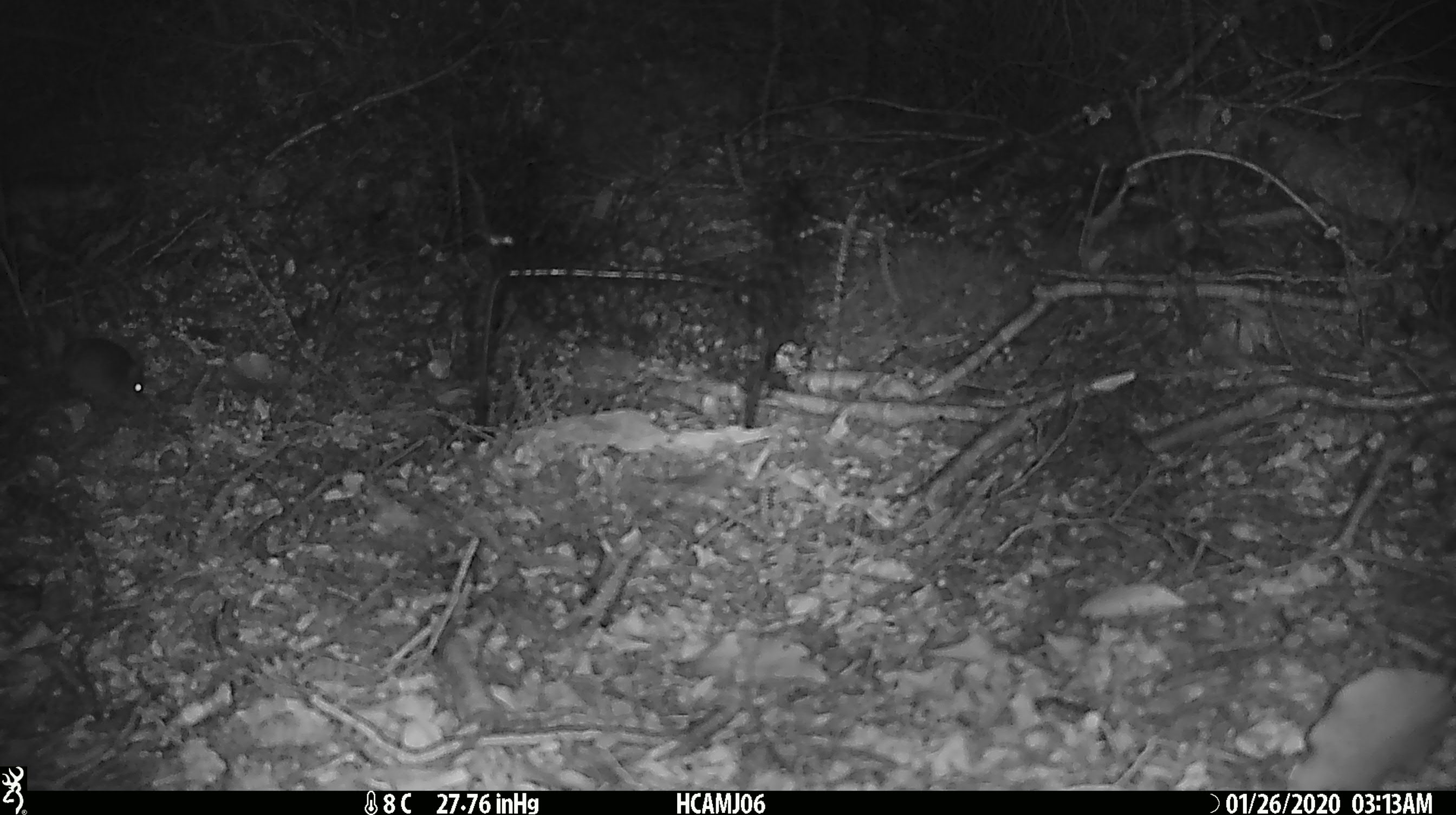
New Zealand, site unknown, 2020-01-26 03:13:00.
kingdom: Animalia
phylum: Chordata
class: Mammalia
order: Rodentia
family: Muridae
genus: Mus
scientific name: Mus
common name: mouse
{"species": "mouse (Mus)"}